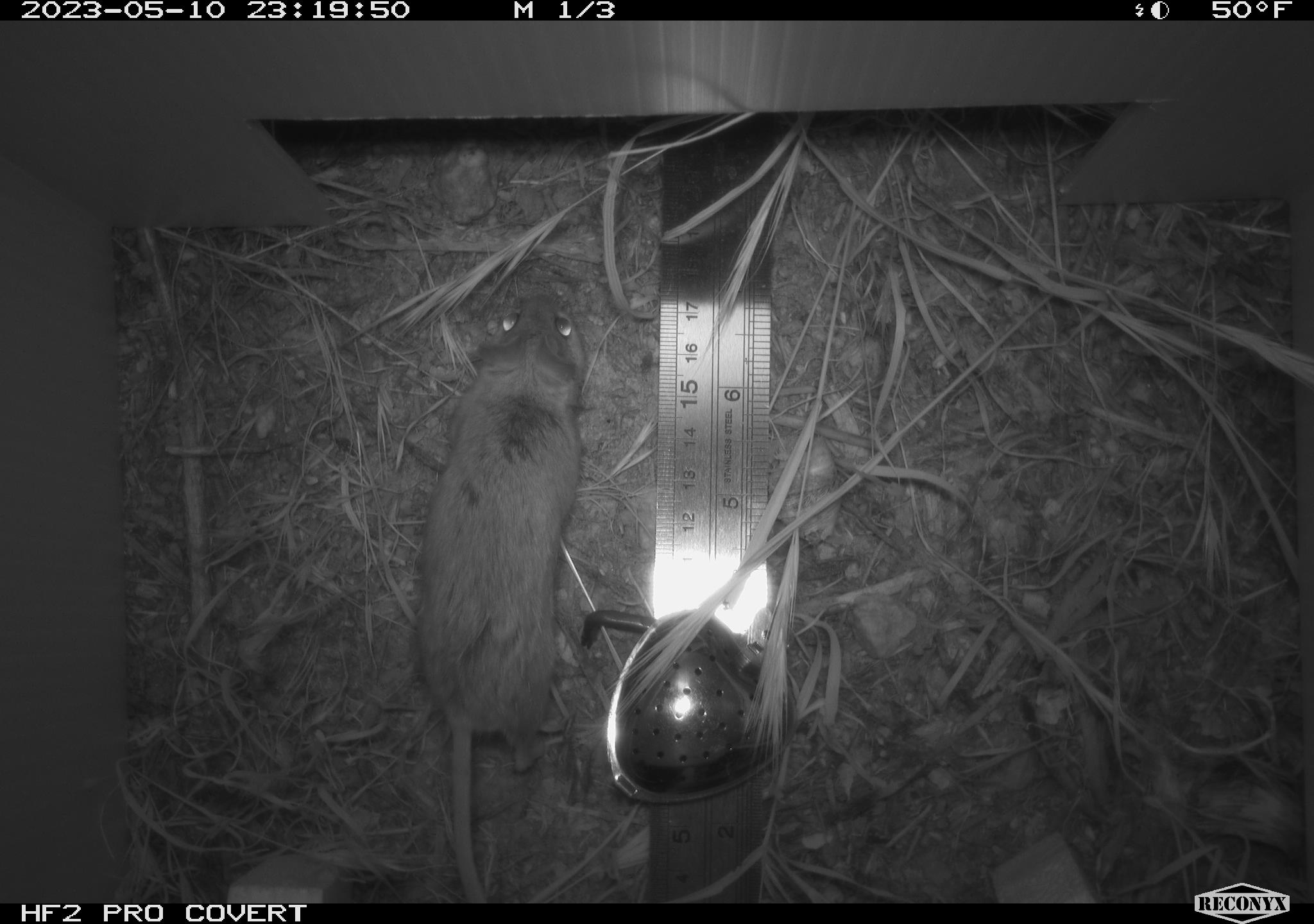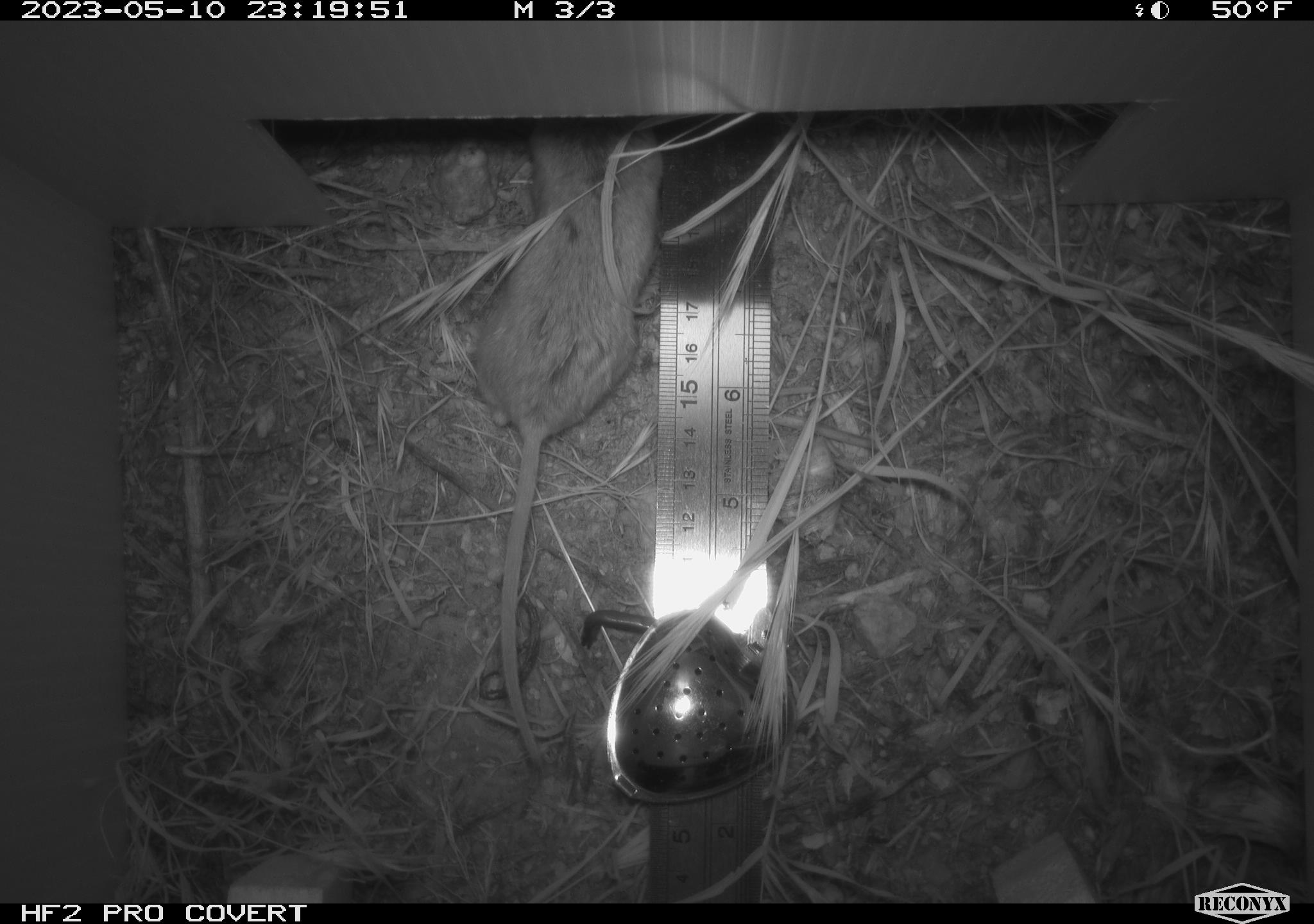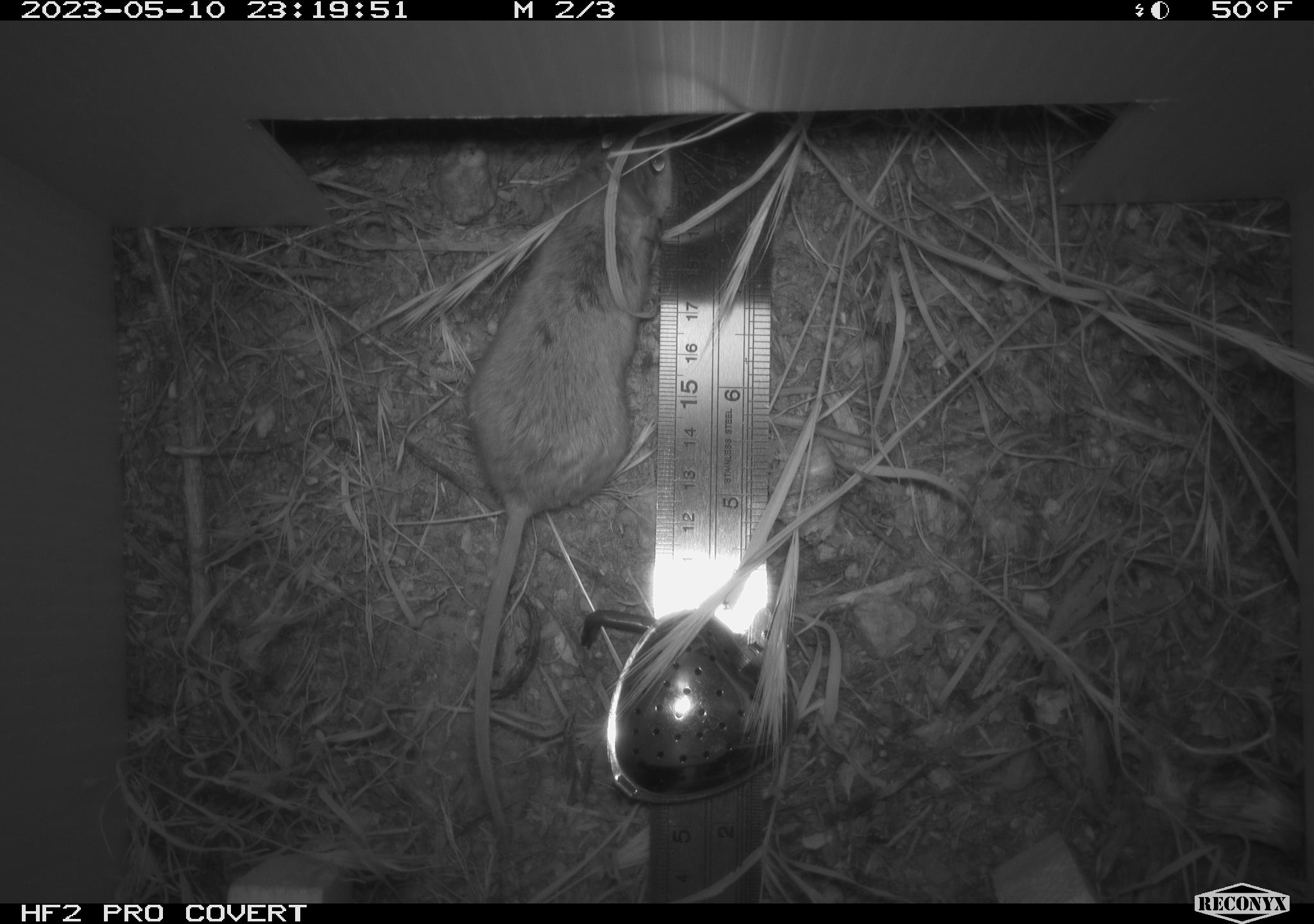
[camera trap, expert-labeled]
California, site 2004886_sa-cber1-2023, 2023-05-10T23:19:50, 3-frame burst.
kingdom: Animalia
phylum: Chordata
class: Mammalia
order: Rodentia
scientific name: Rodentia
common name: mouse species